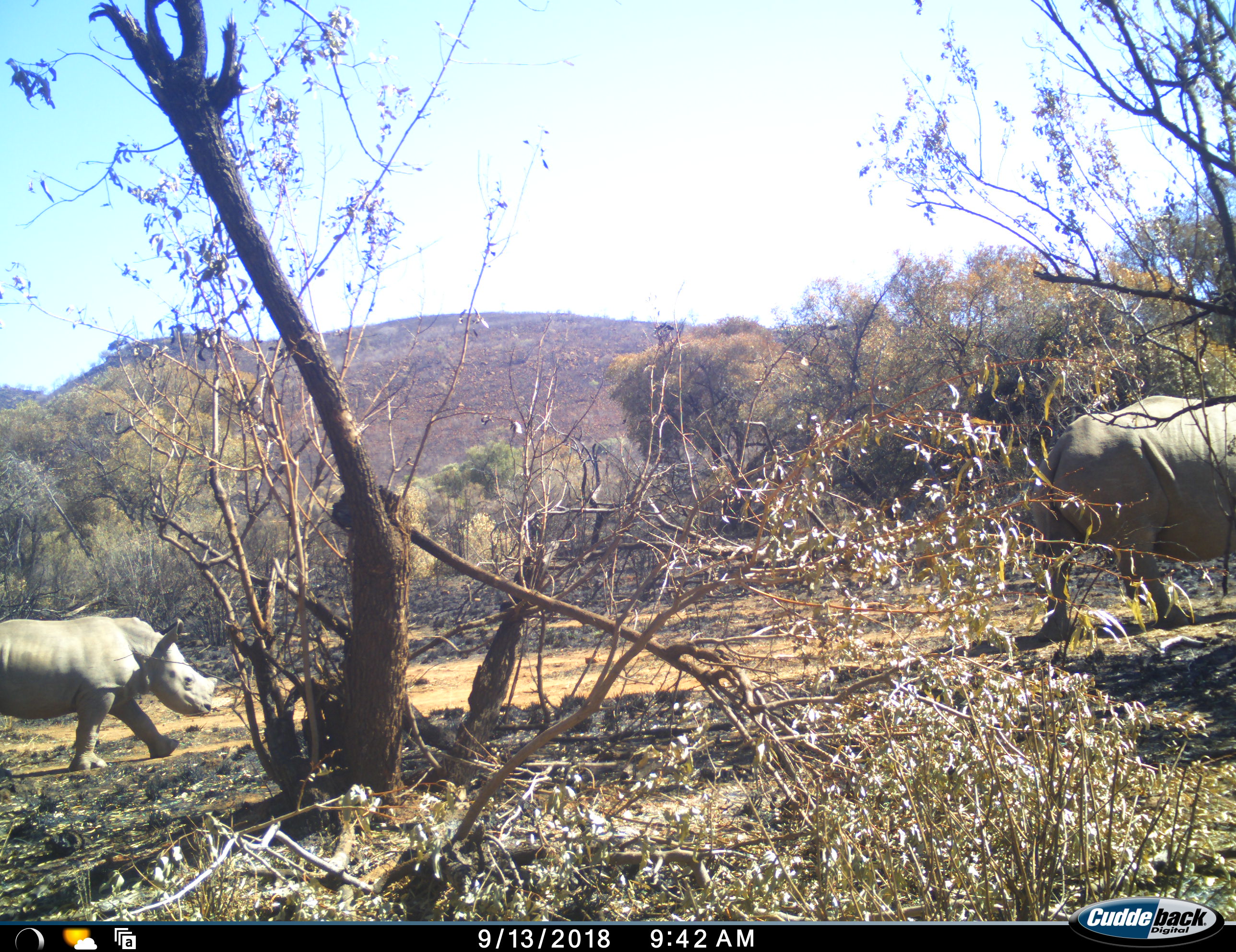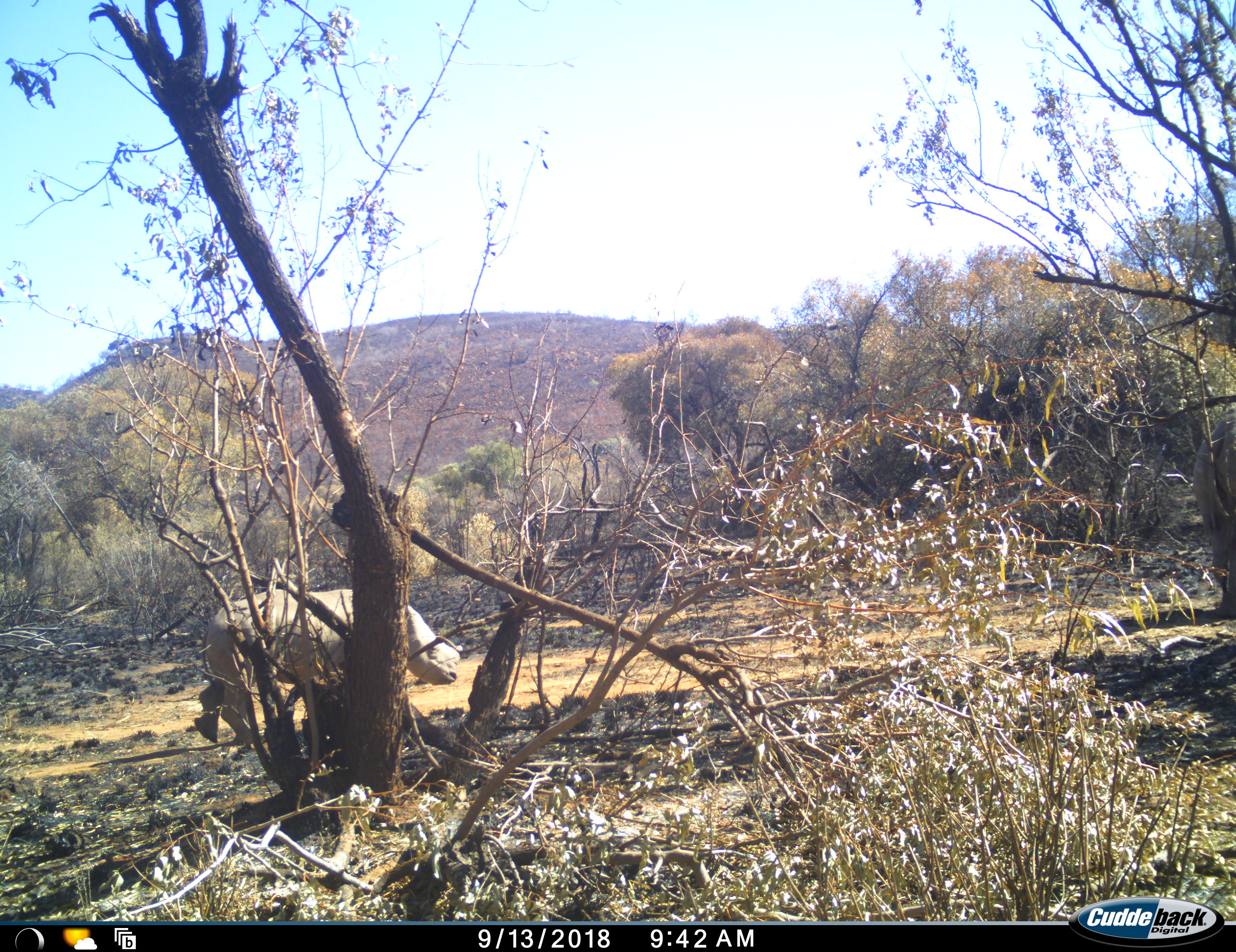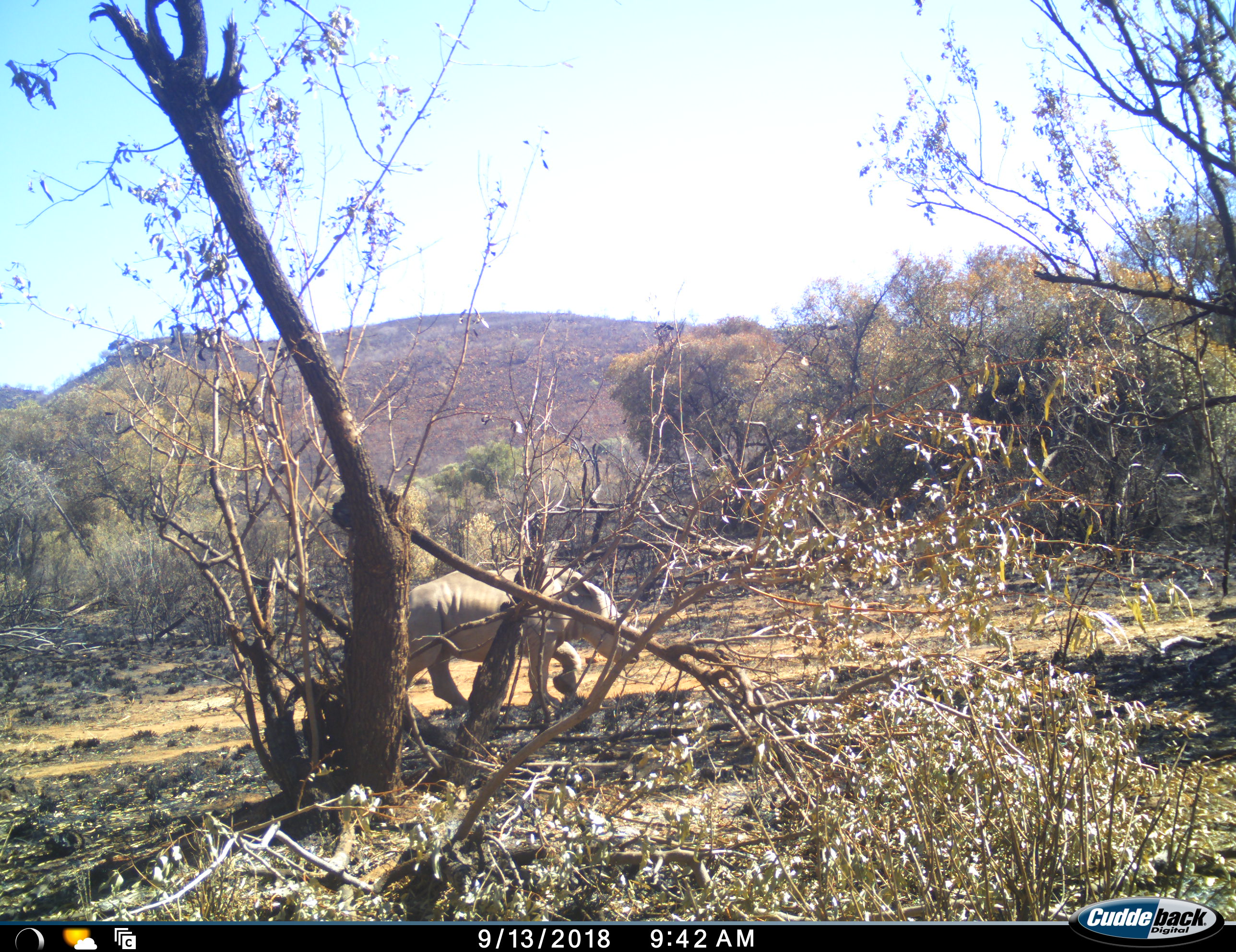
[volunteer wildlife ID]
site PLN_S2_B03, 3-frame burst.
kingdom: Animalia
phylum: Chordata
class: Mammalia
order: Perissodactyla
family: Rhinocerotidae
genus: Ceratotherium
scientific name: Ceratotherium simum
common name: white rhinoceros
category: rhinoceroswhite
Rhinoceroswhite (white rhinoceros) (Ceratotherium simum), count 2. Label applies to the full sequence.